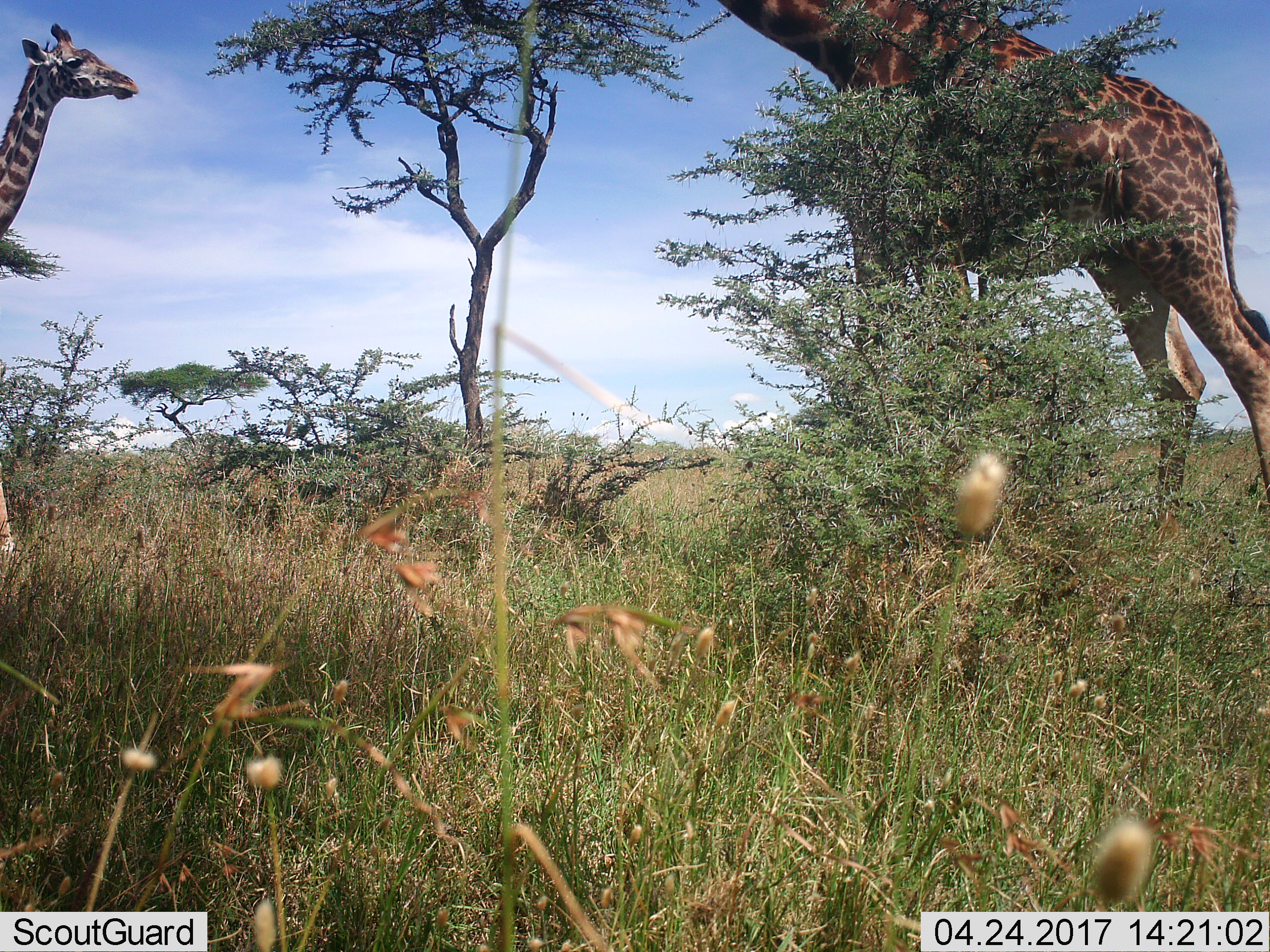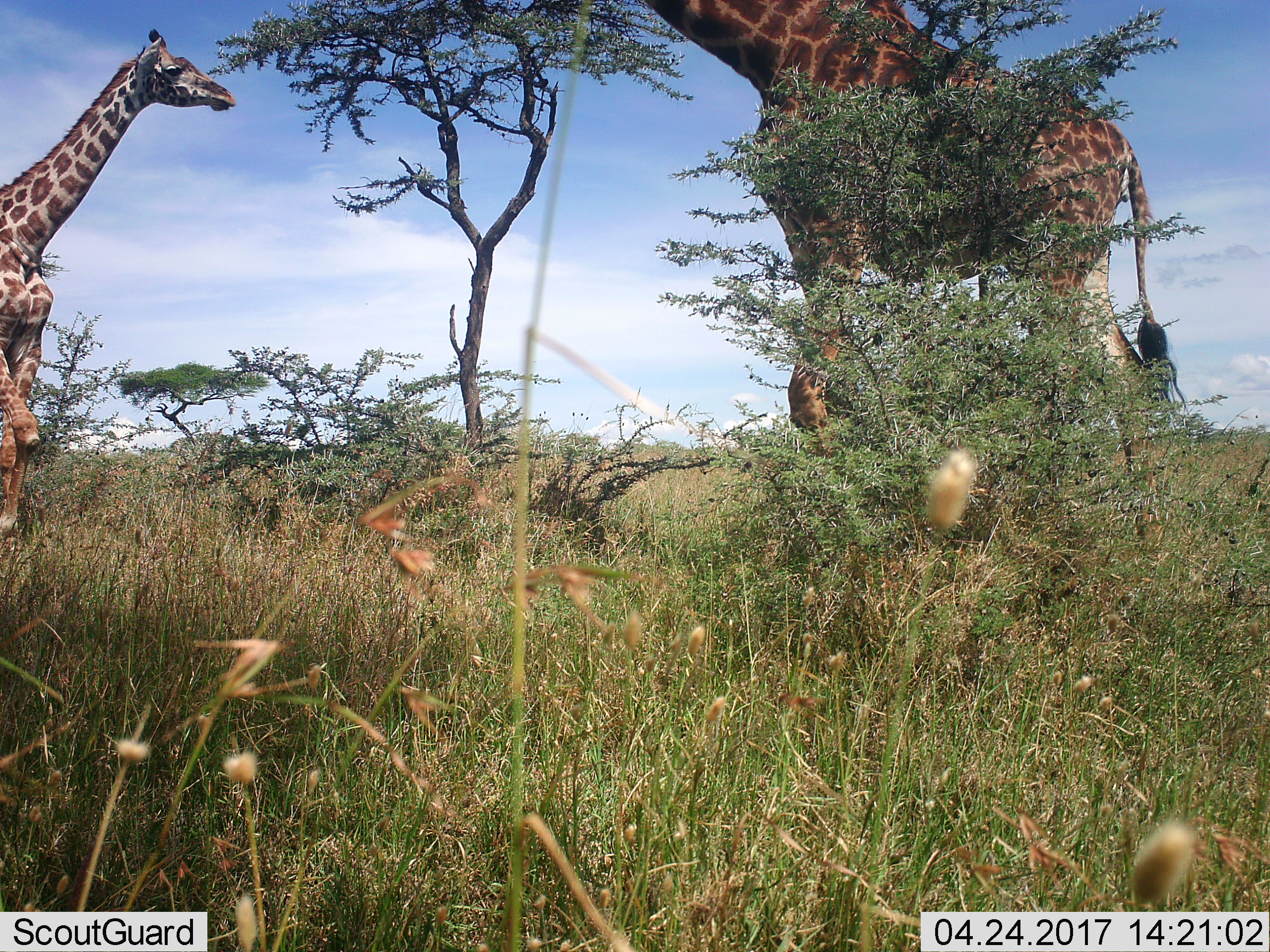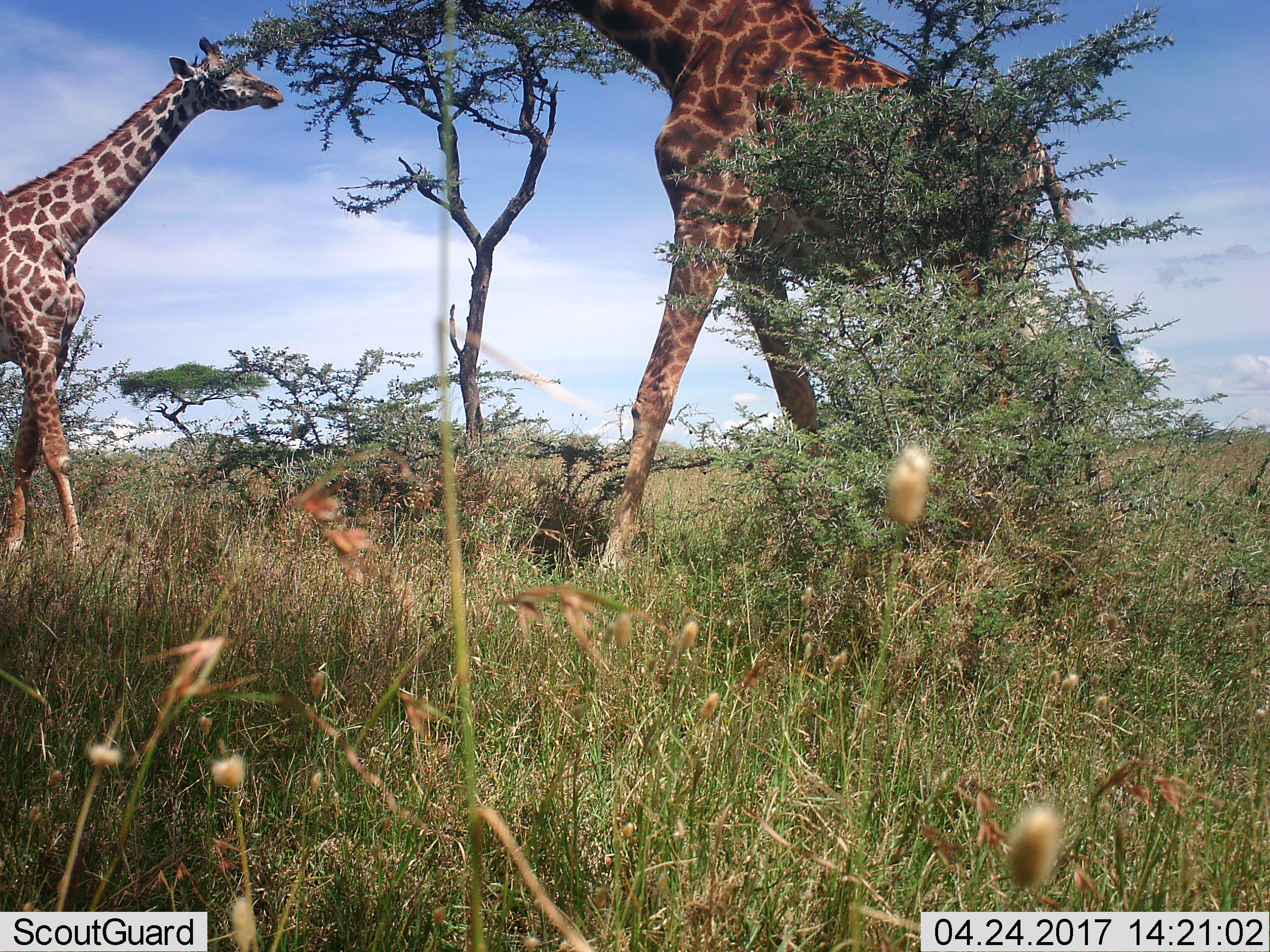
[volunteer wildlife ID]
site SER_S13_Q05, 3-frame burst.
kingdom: Animalia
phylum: Chordata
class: Mammalia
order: Artiodactyla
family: Giraffidae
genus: Giraffa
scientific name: Giraffa camelopardalis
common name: giraffe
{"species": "giraffe (Giraffa camelopardalis)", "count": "2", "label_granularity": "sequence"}